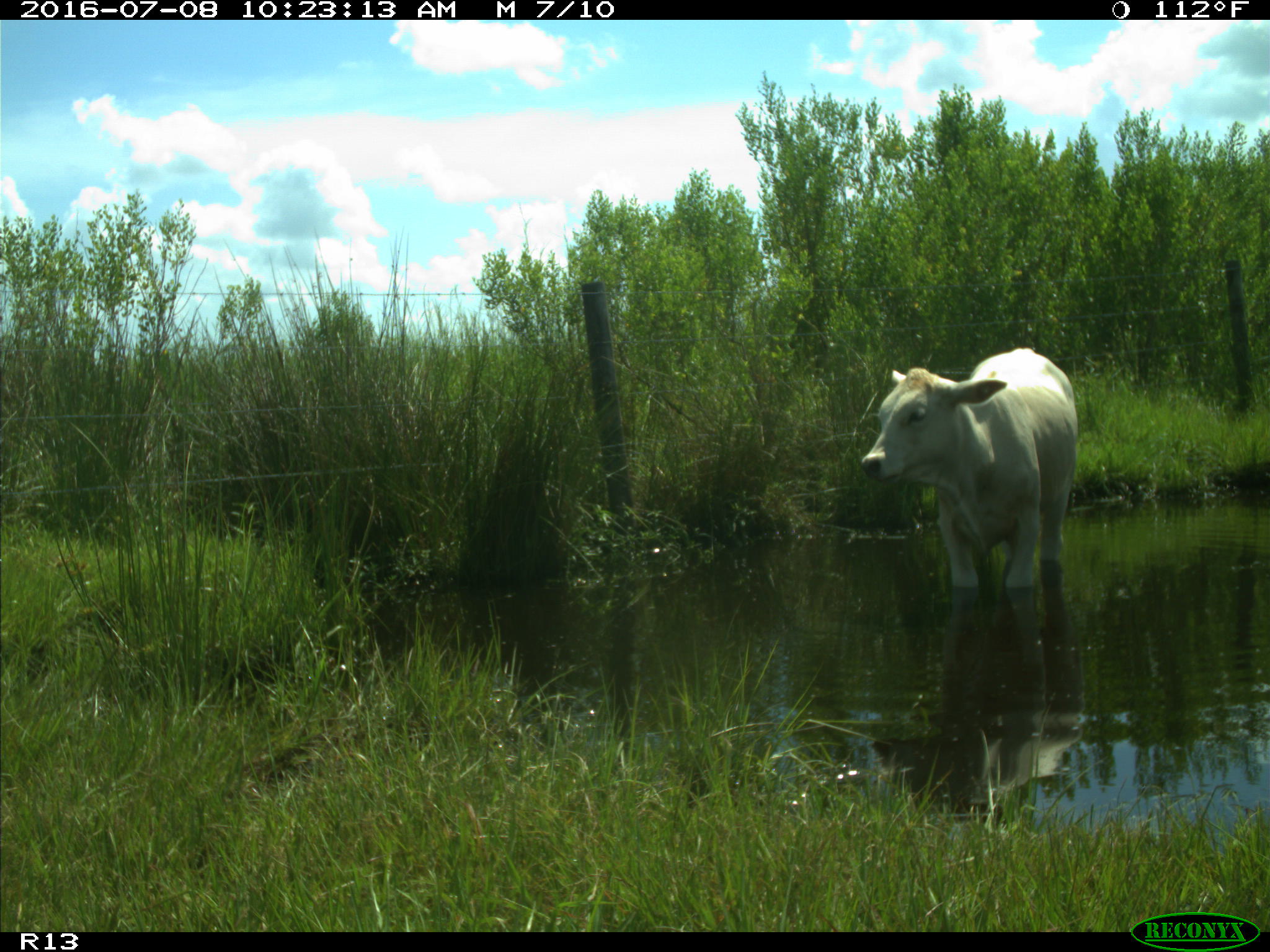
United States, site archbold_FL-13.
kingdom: Animalia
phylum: Chordata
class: Mammalia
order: Artiodactyla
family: Bovidae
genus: Bos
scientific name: Bos taurus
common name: domestic cow